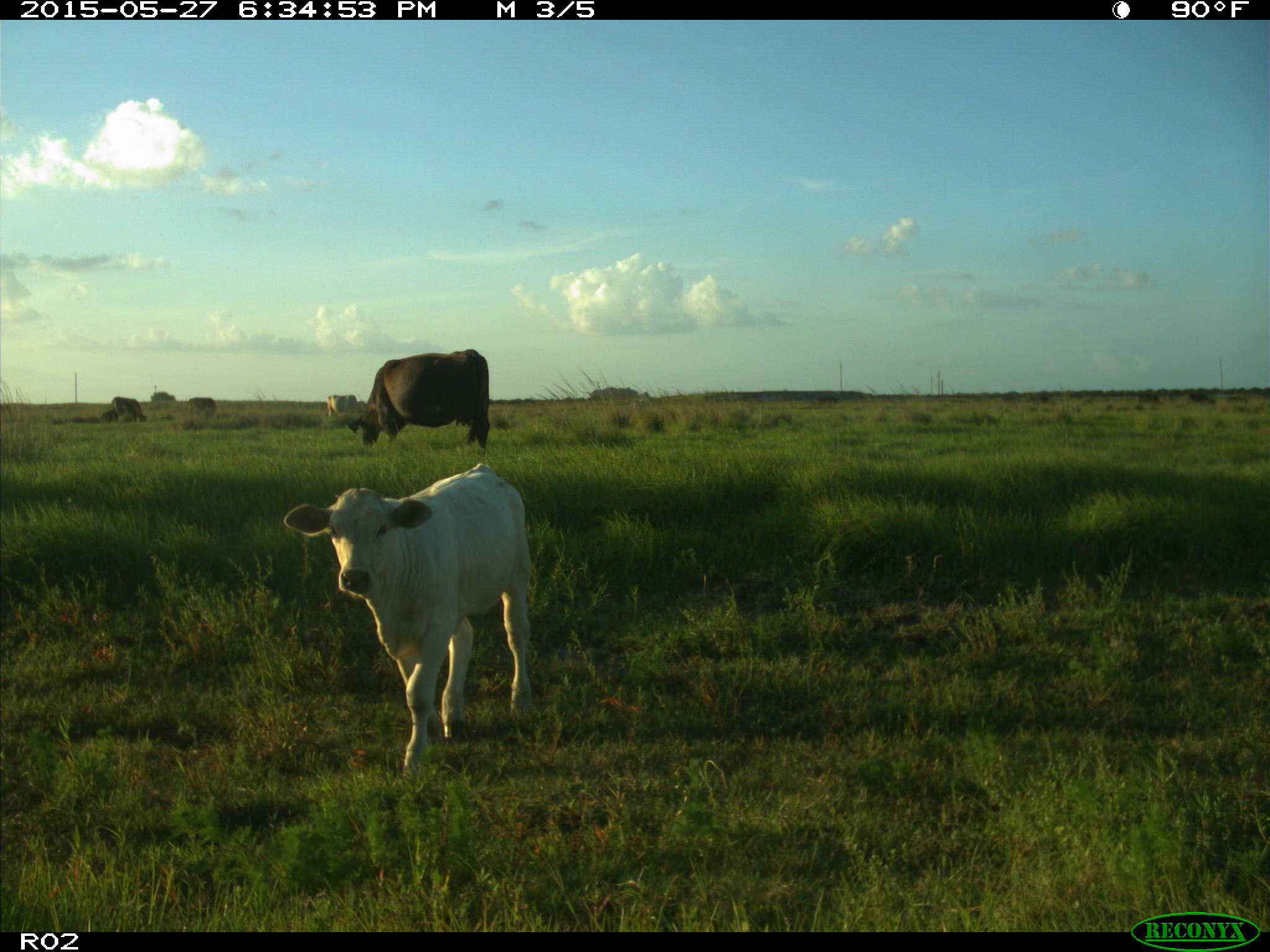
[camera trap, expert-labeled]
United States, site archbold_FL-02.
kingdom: Animalia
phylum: Chordata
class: Mammalia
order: Artiodactyla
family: Bovidae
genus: Bos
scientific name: Bos taurus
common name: domestic cow